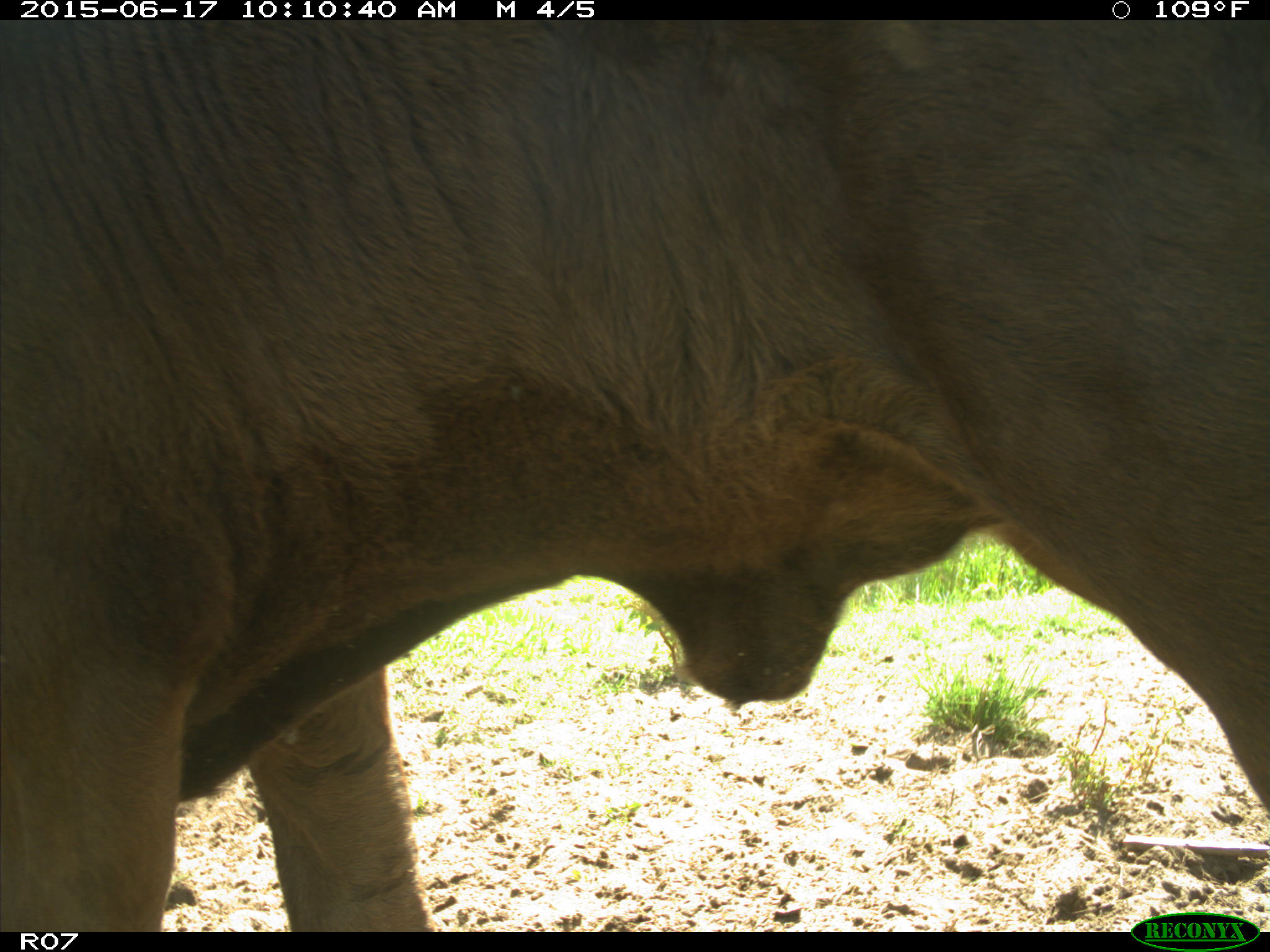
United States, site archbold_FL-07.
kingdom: Animalia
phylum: Chordata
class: Mammalia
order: Artiodactyla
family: Bovidae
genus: Bos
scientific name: Bos taurus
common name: domestic cow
Bos taurus (domestic cow).